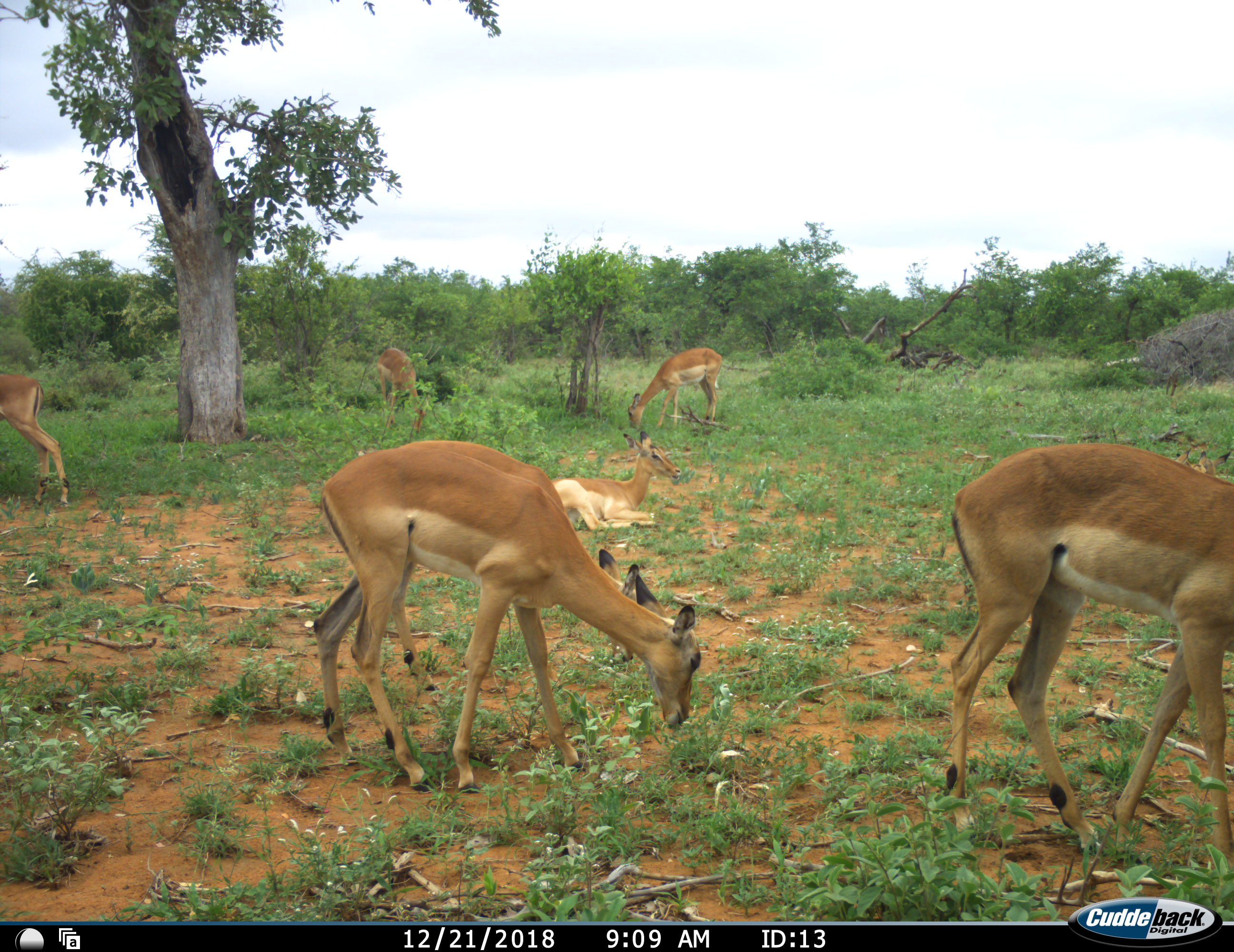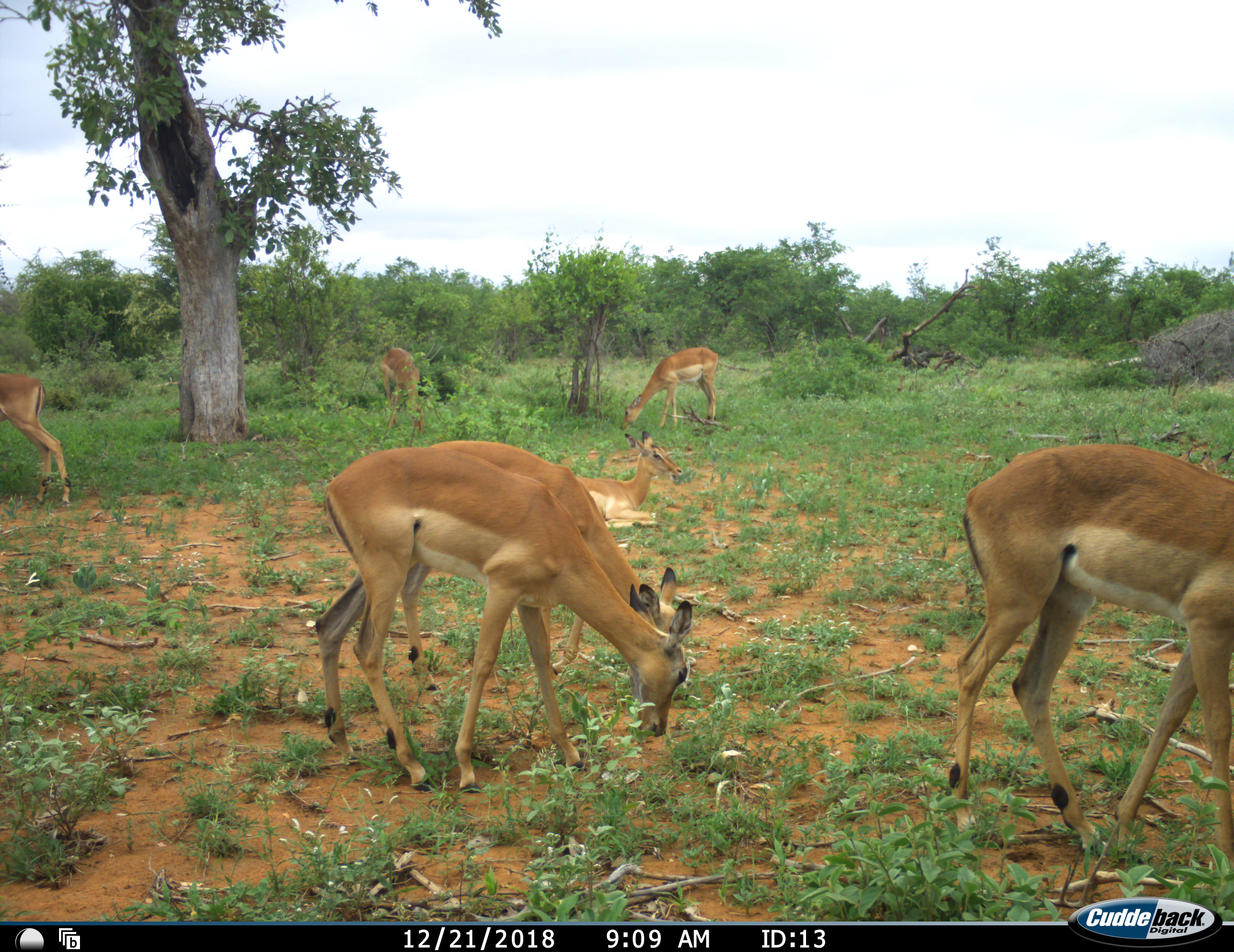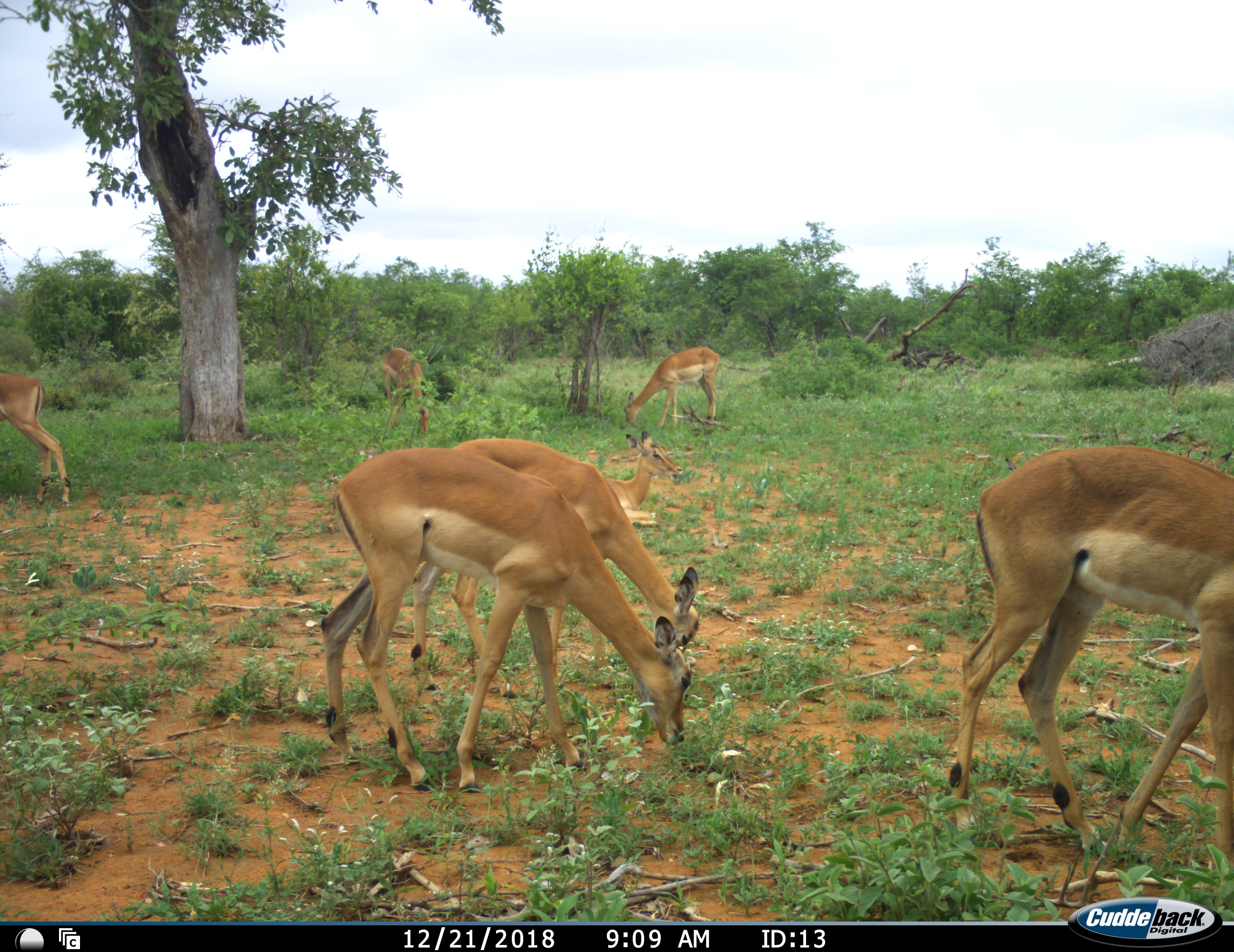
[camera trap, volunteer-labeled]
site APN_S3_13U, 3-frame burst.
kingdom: Animalia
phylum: Chordata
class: Mammalia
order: Artiodactyla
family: Bovidae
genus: Aepyceros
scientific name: Aepyceros melampus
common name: impala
Impala (Aepyceros melampus), count 7. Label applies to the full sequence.